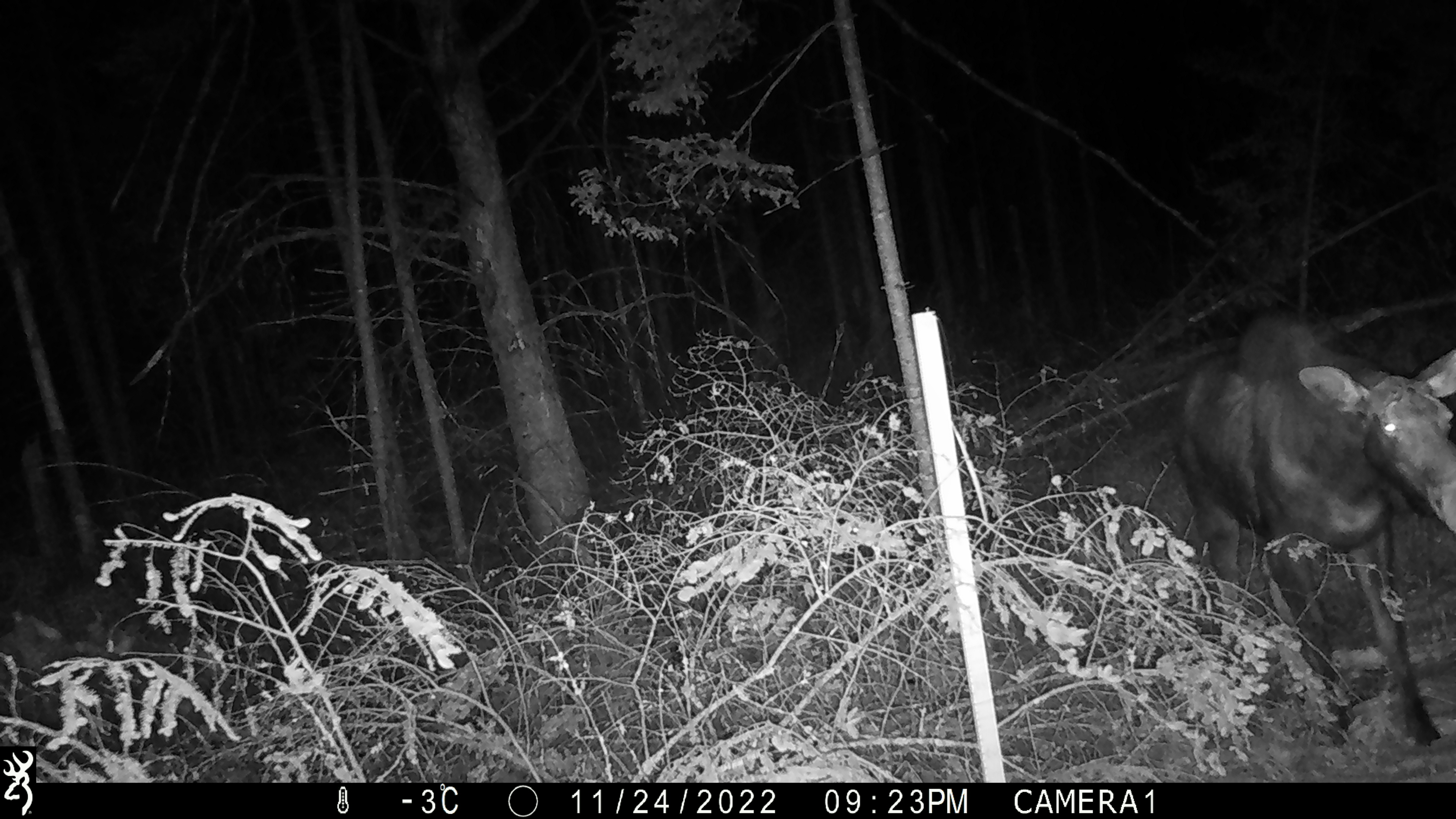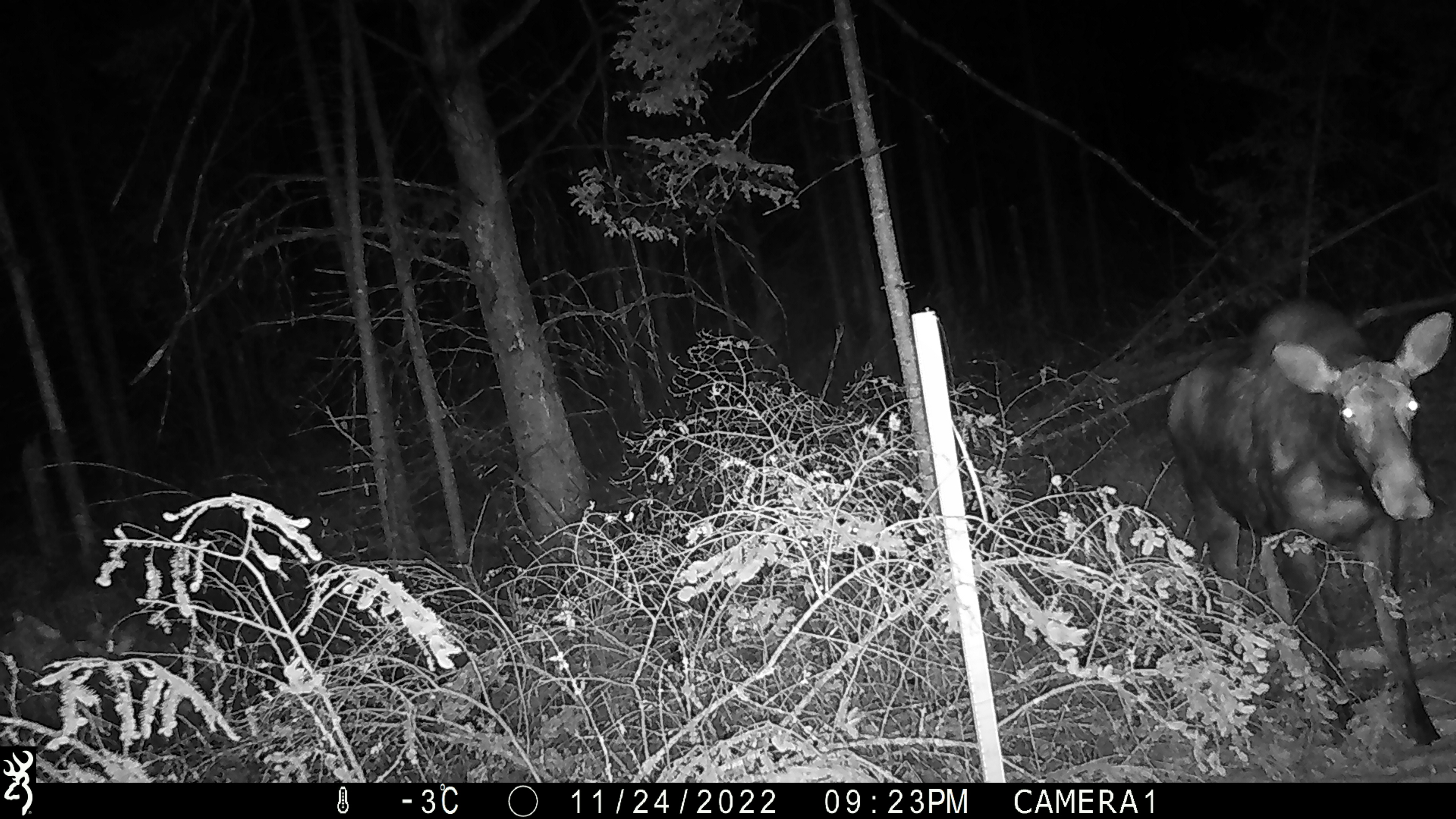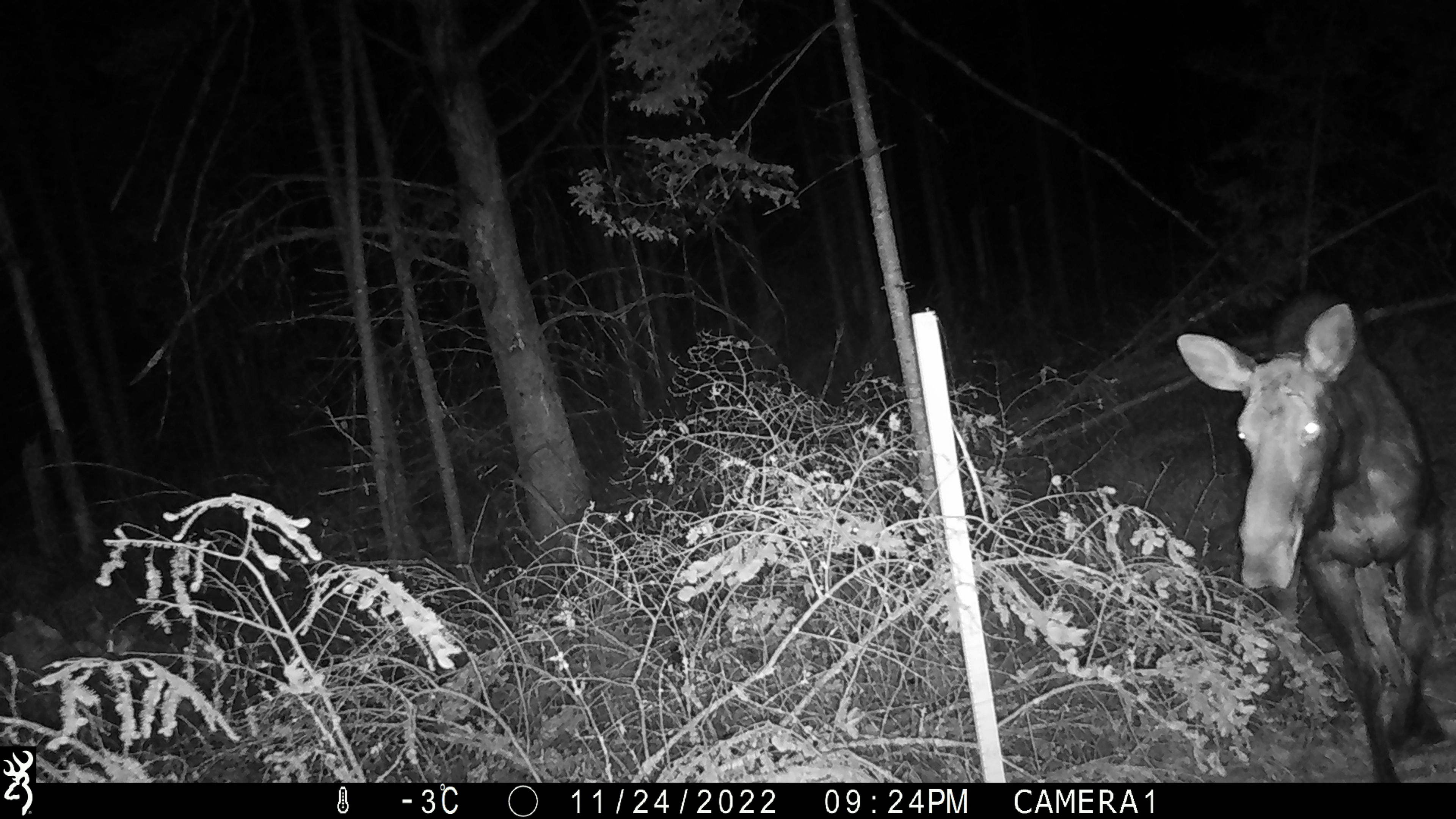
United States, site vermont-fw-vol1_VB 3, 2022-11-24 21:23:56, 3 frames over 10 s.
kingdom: Animalia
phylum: Chordata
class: Mammalia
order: Artiodactyla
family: Cervidae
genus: Alces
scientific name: Alces alces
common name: moose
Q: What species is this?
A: Moose (Alces alces).